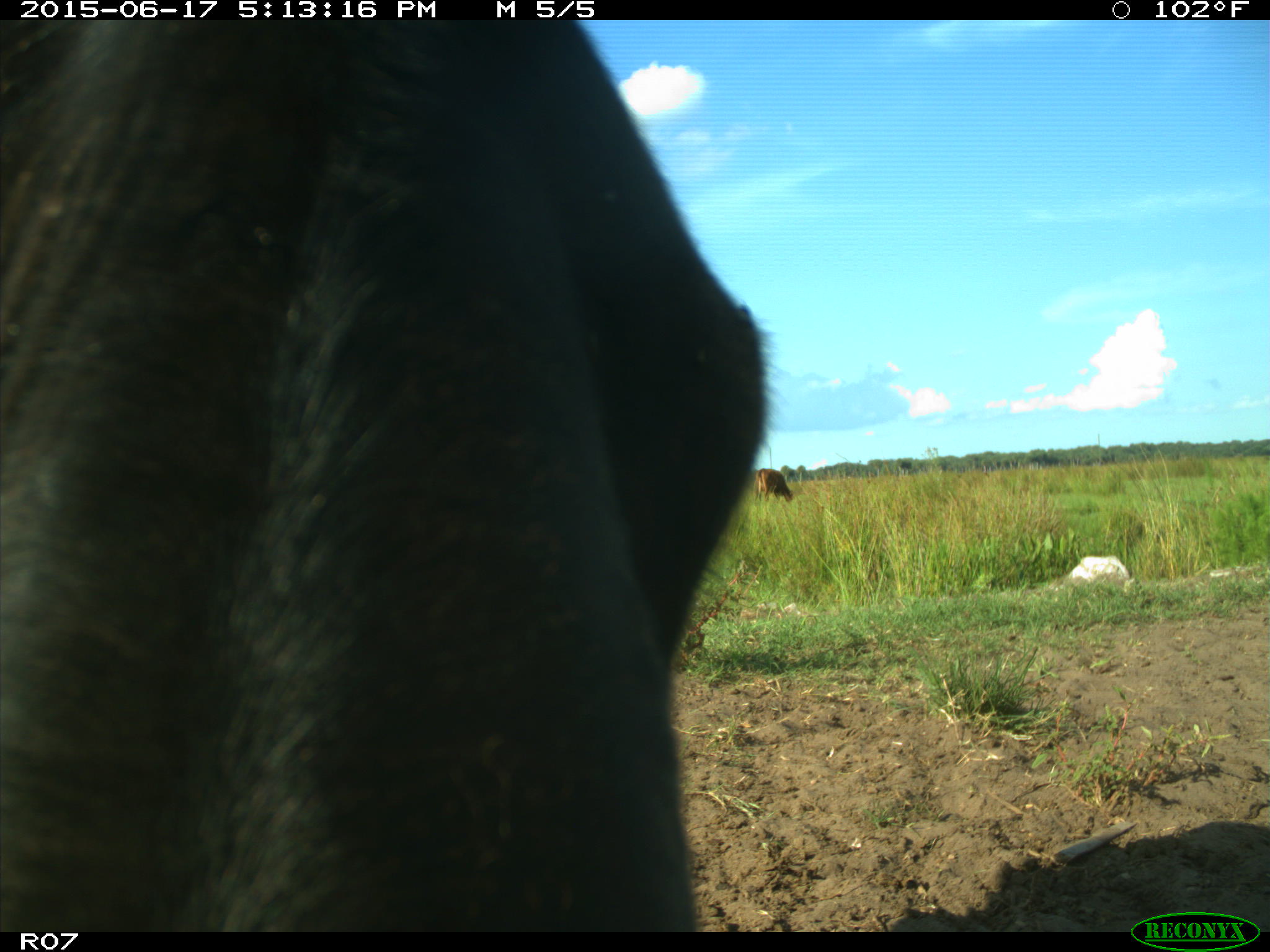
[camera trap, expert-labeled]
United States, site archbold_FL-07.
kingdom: Animalia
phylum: Chordata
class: Mammalia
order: Artiodactyla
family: Bovidae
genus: Bos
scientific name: Bos taurus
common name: domestic cow